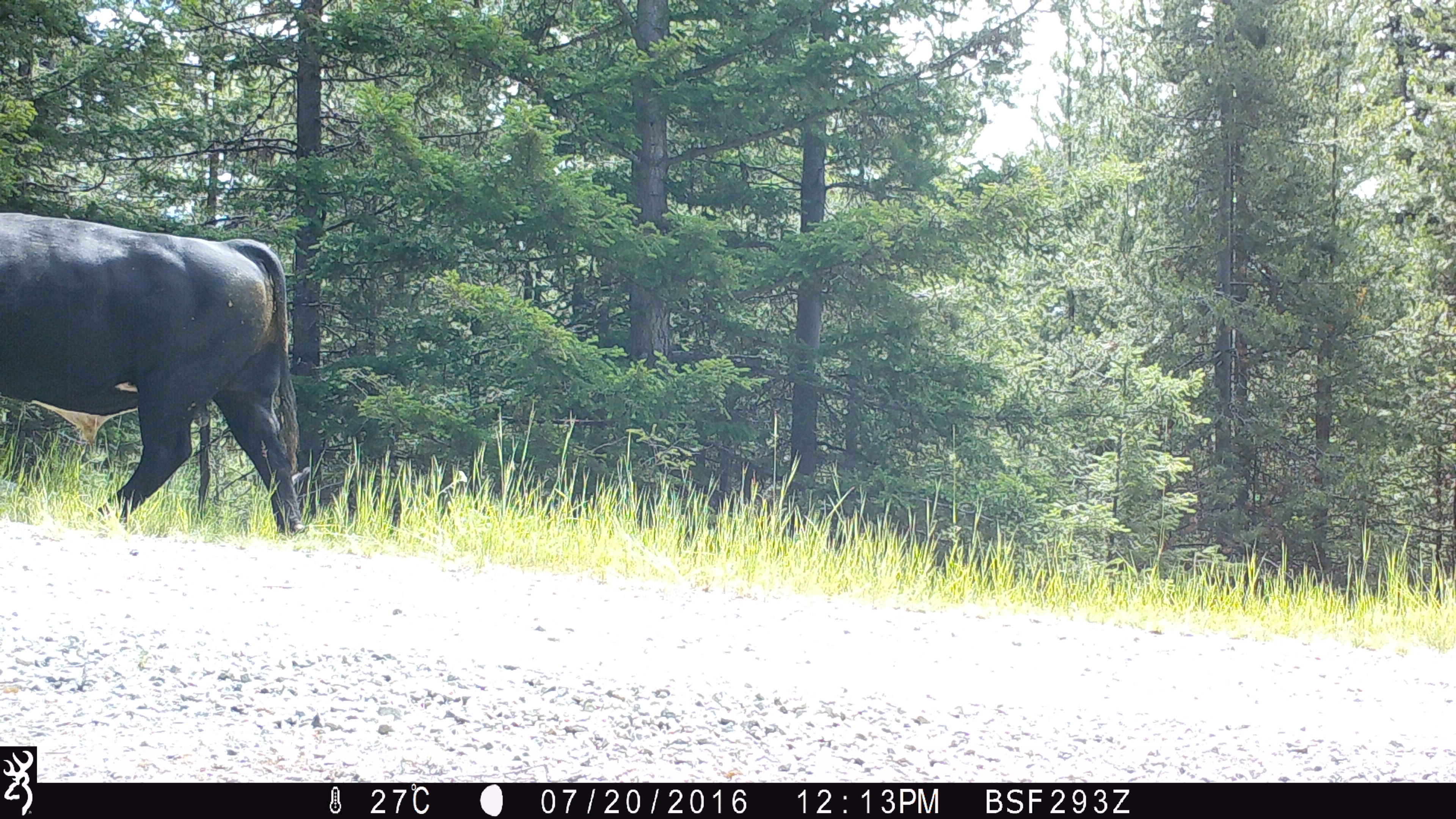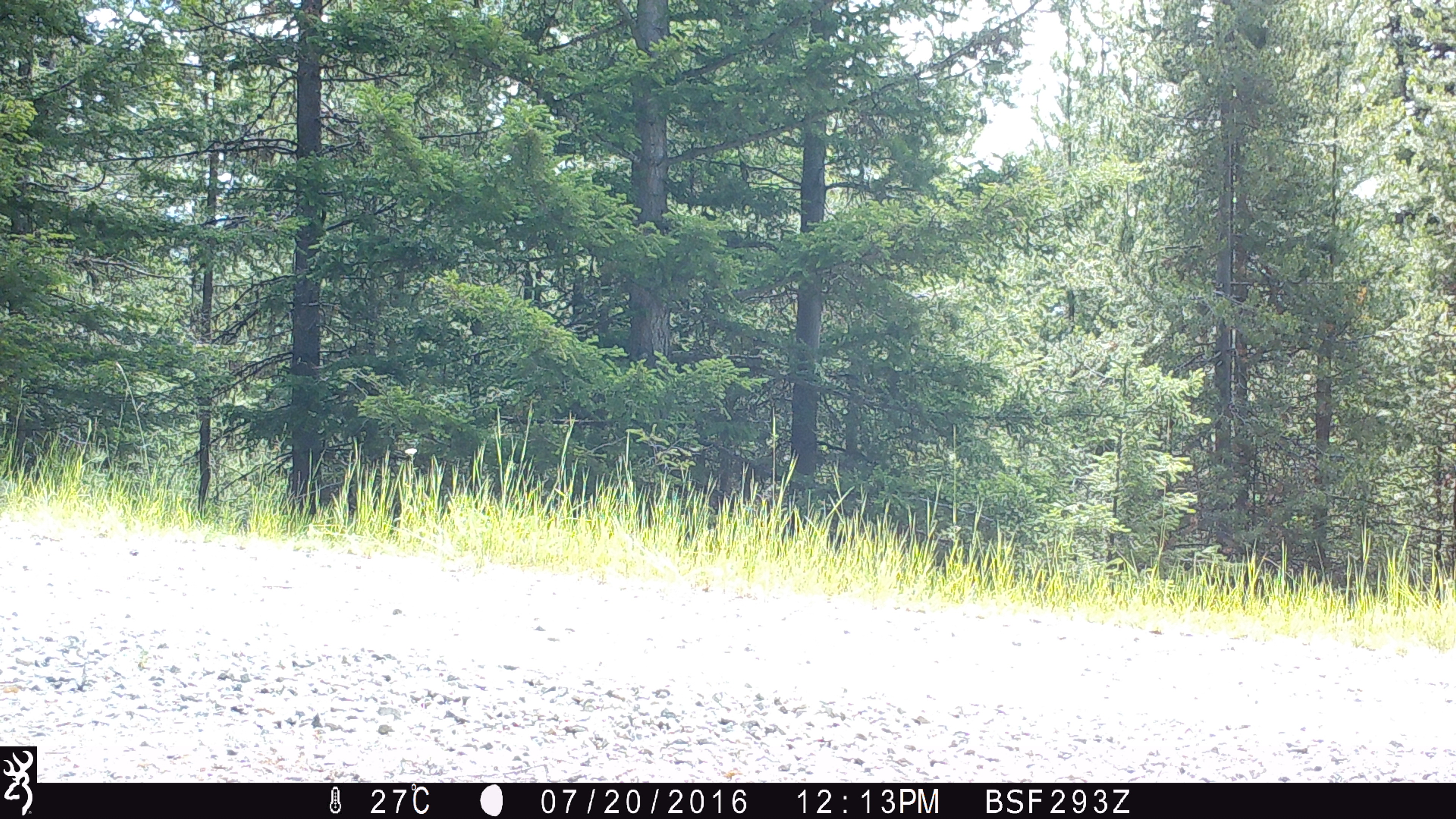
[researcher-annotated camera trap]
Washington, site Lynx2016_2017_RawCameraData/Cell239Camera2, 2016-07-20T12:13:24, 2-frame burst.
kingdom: Animalia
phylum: Chordata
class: Mammalia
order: Artiodactyla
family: Bovidae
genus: Bos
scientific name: Bos taurus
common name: domestic cattle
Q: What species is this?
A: Domestic cattle (Bos taurus).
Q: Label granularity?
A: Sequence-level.